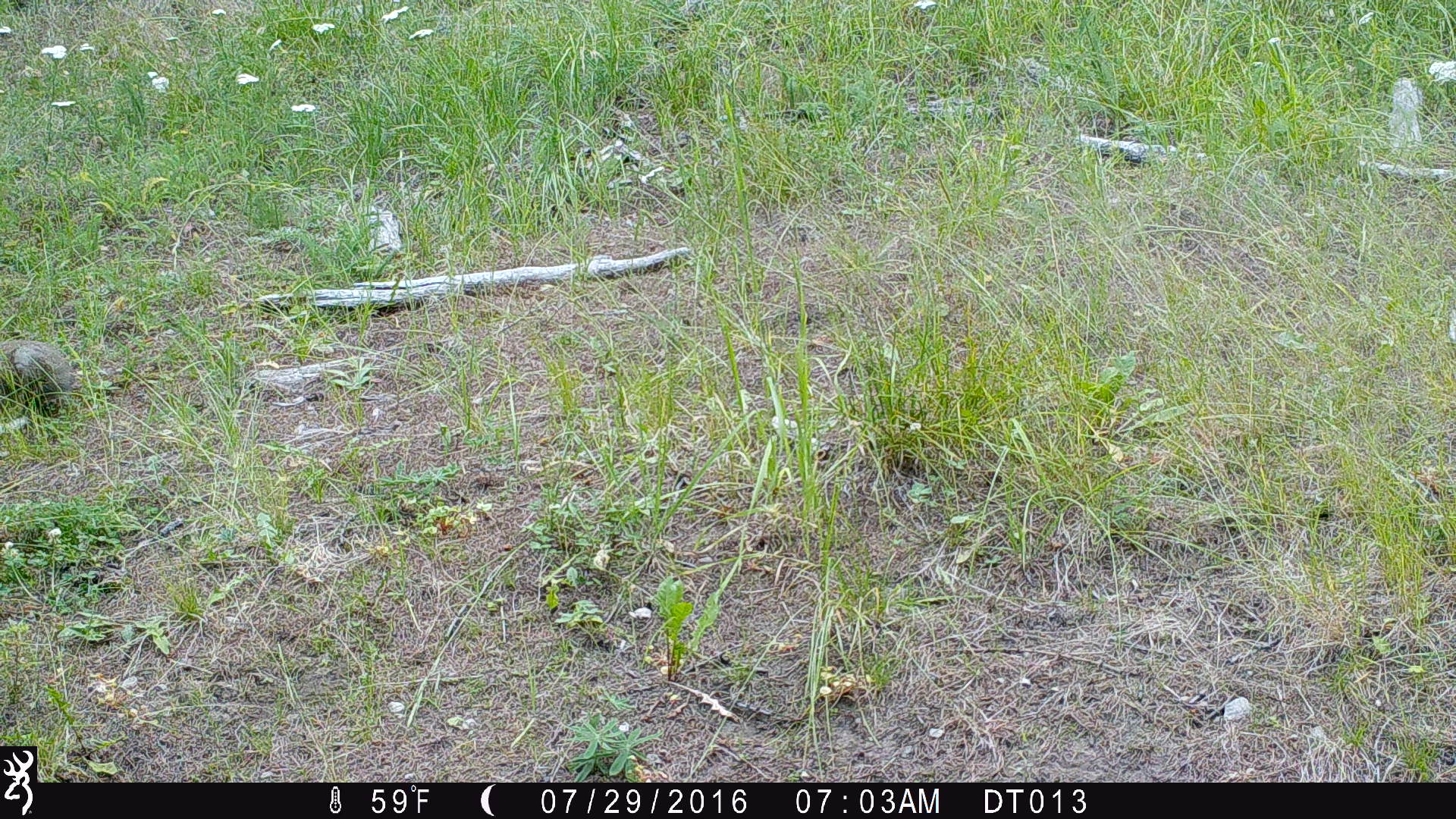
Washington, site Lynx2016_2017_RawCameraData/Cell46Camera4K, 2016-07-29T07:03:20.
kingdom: Animalia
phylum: Chordata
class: Mammalia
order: Lagomorpha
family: Leporidae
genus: Lepus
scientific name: Lepus americanus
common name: snowshoe hare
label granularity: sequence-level